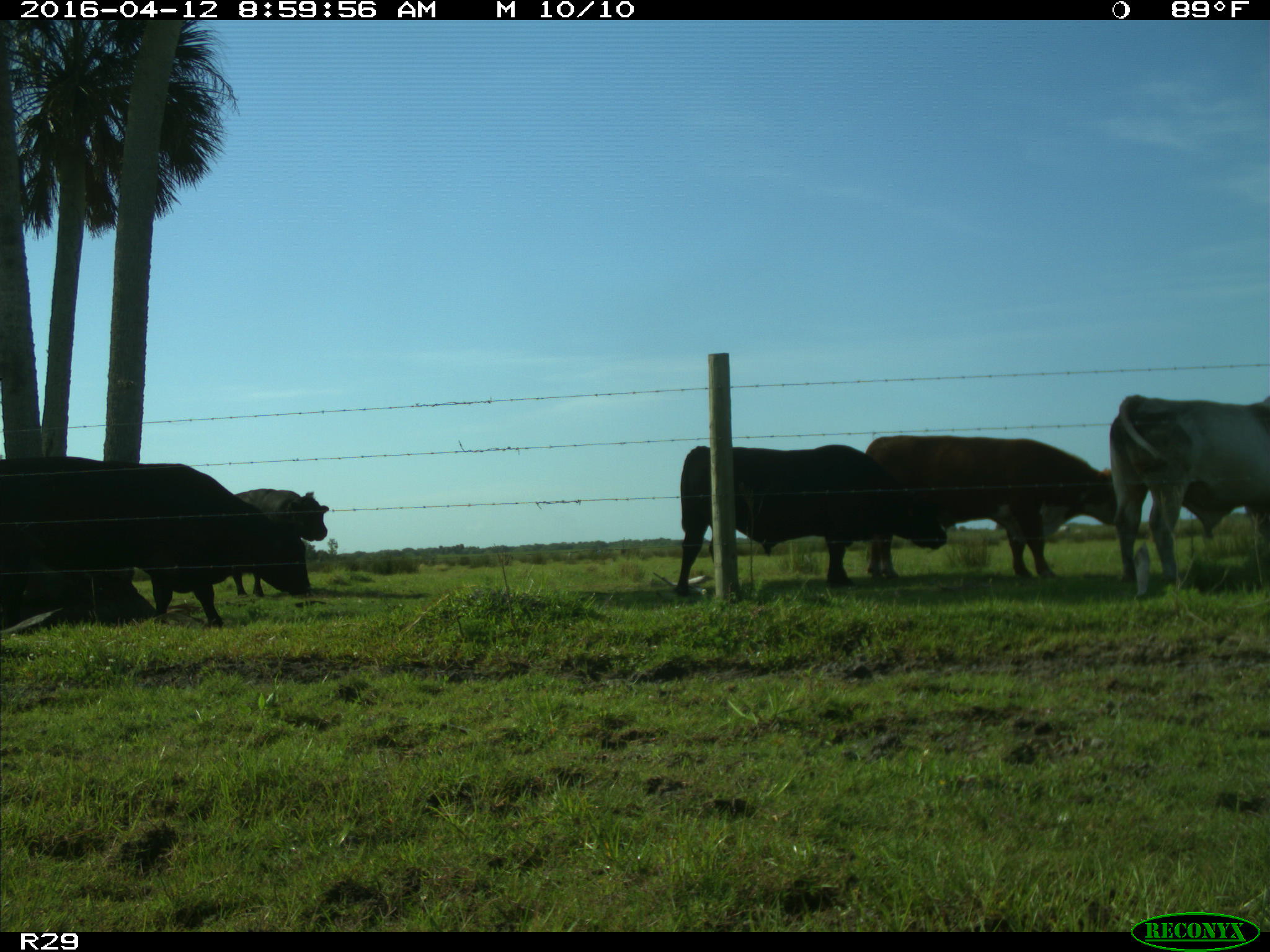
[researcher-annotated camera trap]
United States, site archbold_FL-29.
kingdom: Animalia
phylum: Chordata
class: Mammalia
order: Artiodactyla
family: Bovidae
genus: Bos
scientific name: Bos taurus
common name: domestic cow